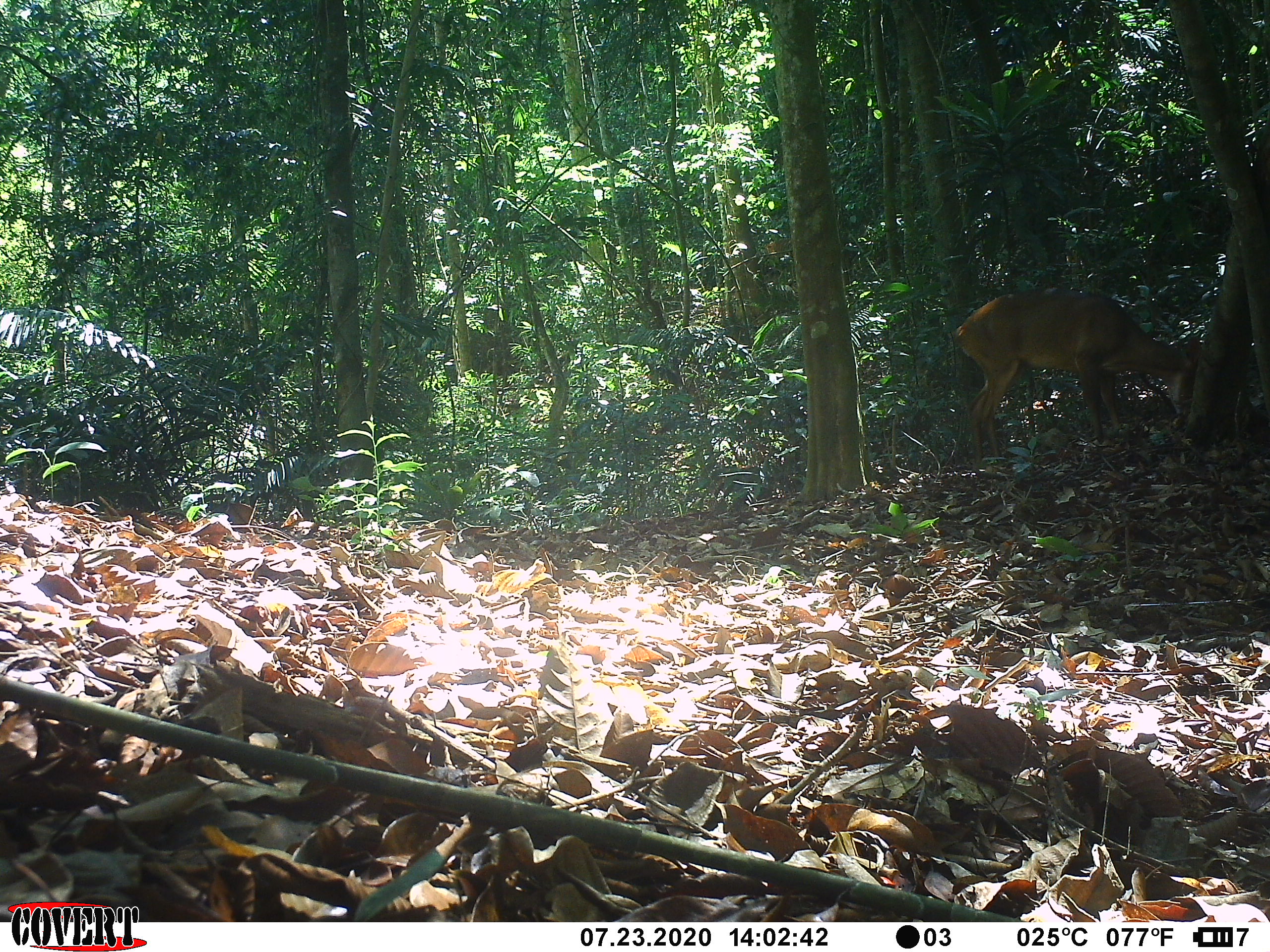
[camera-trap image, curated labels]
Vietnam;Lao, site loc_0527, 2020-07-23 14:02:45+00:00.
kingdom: Animalia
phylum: Chordata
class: Mammalia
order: Artiodactyla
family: Cervidae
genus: Muntiacus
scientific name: Muntiacus vuquangensis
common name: large-antlered muntjac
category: large antlered muntjac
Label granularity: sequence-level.